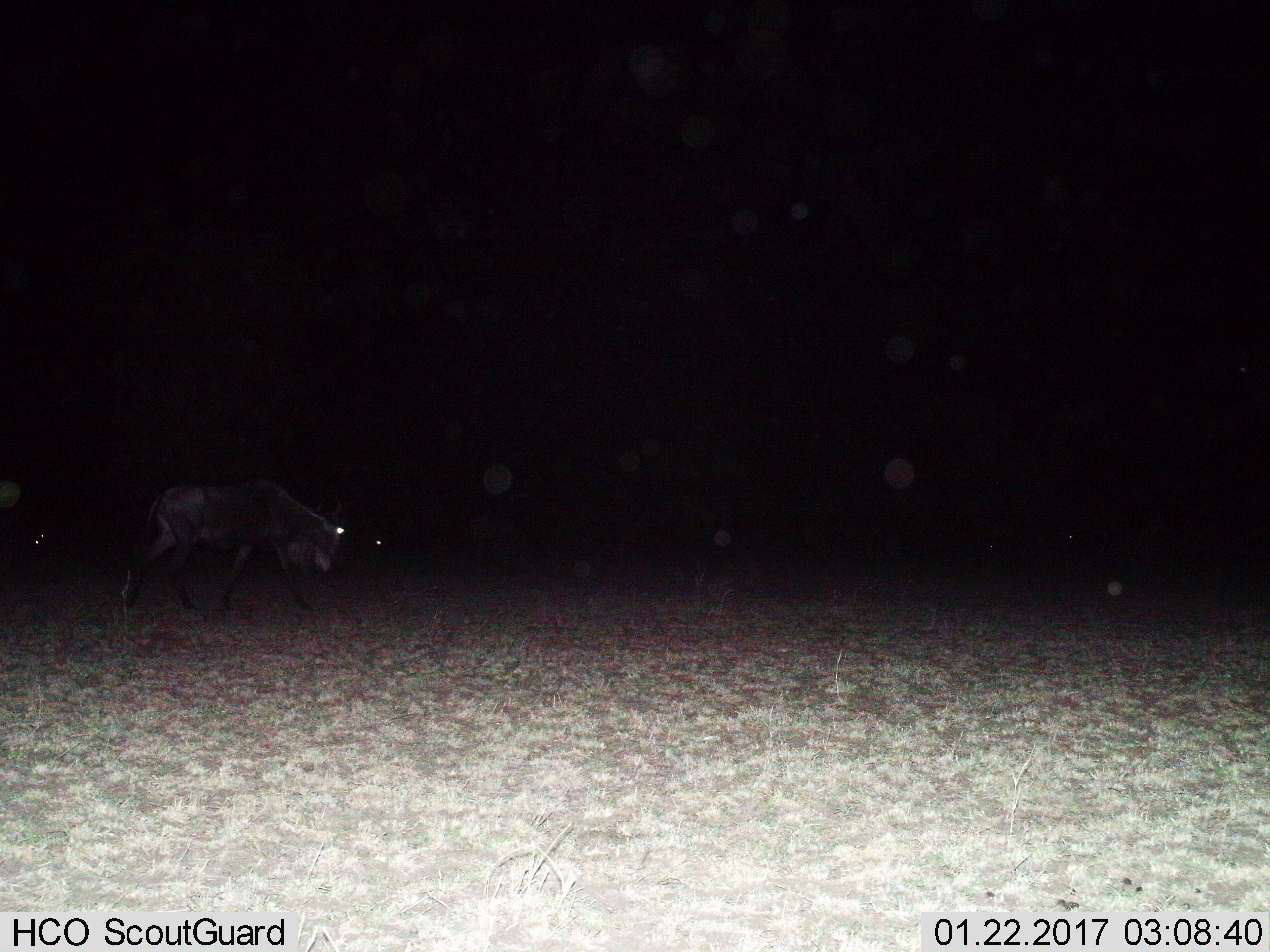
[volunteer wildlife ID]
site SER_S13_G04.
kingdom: Animalia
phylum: Chordata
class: Mammalia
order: Artiodactyla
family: Bovidae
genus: Connochaetes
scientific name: Connochaetes taurinus taurinus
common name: blue wildebeest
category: wildebeestblue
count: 1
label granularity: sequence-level